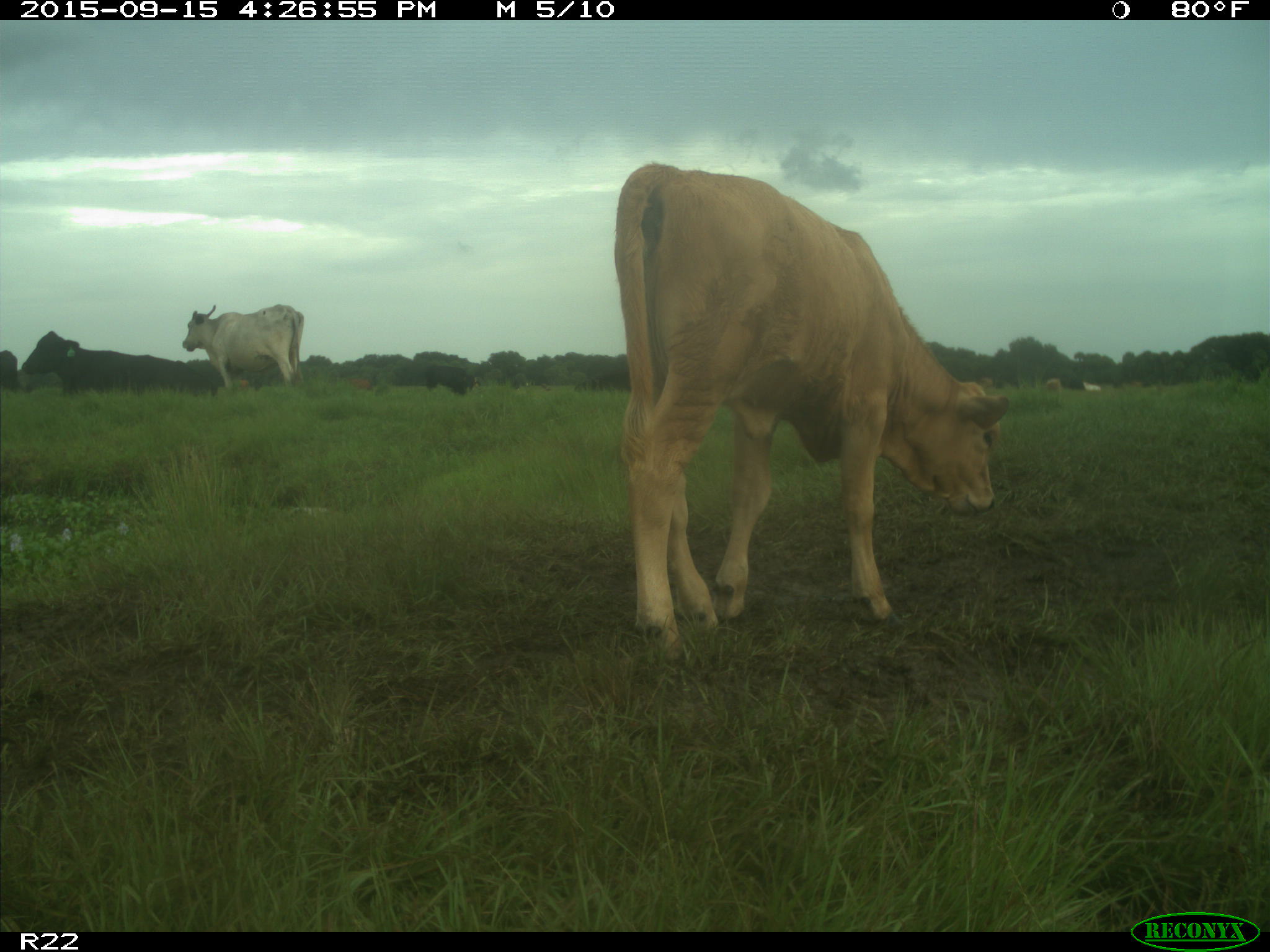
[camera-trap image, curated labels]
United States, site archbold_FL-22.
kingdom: Animalia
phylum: Chordata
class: Mammalia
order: Artiodactyla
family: Bovidae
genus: Bos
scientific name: Bos taurus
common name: domestic cow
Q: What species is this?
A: Bos taurus (domestic cow).